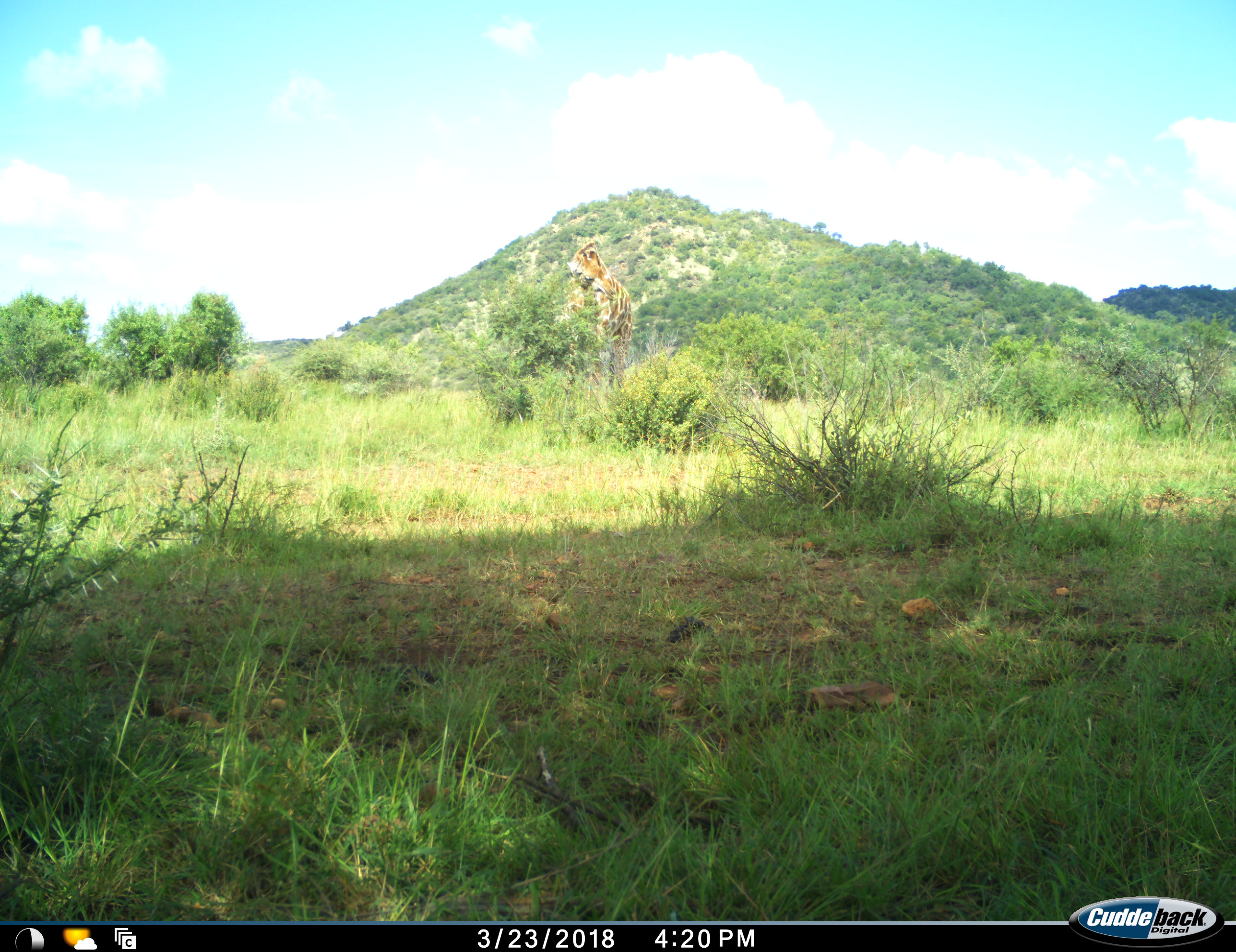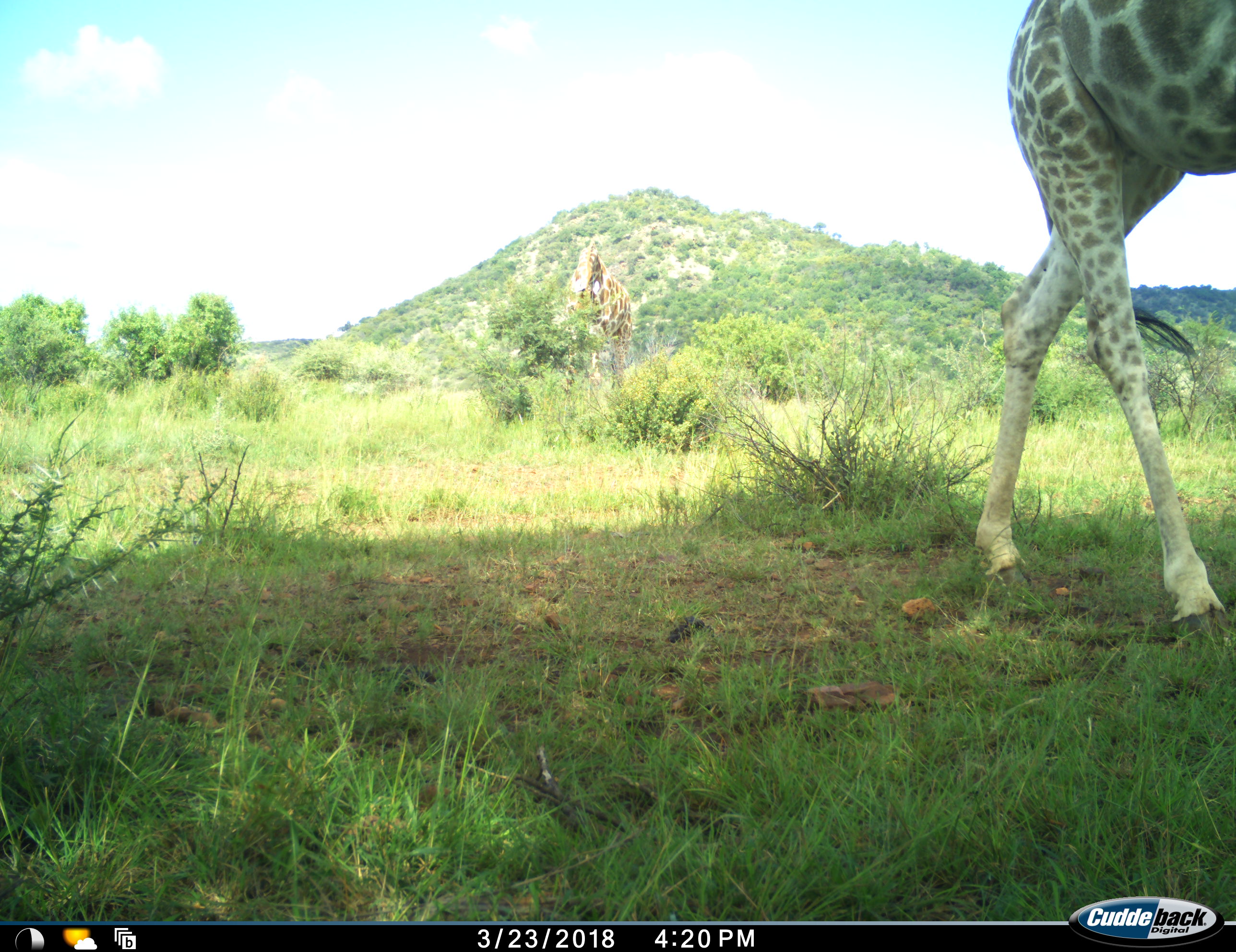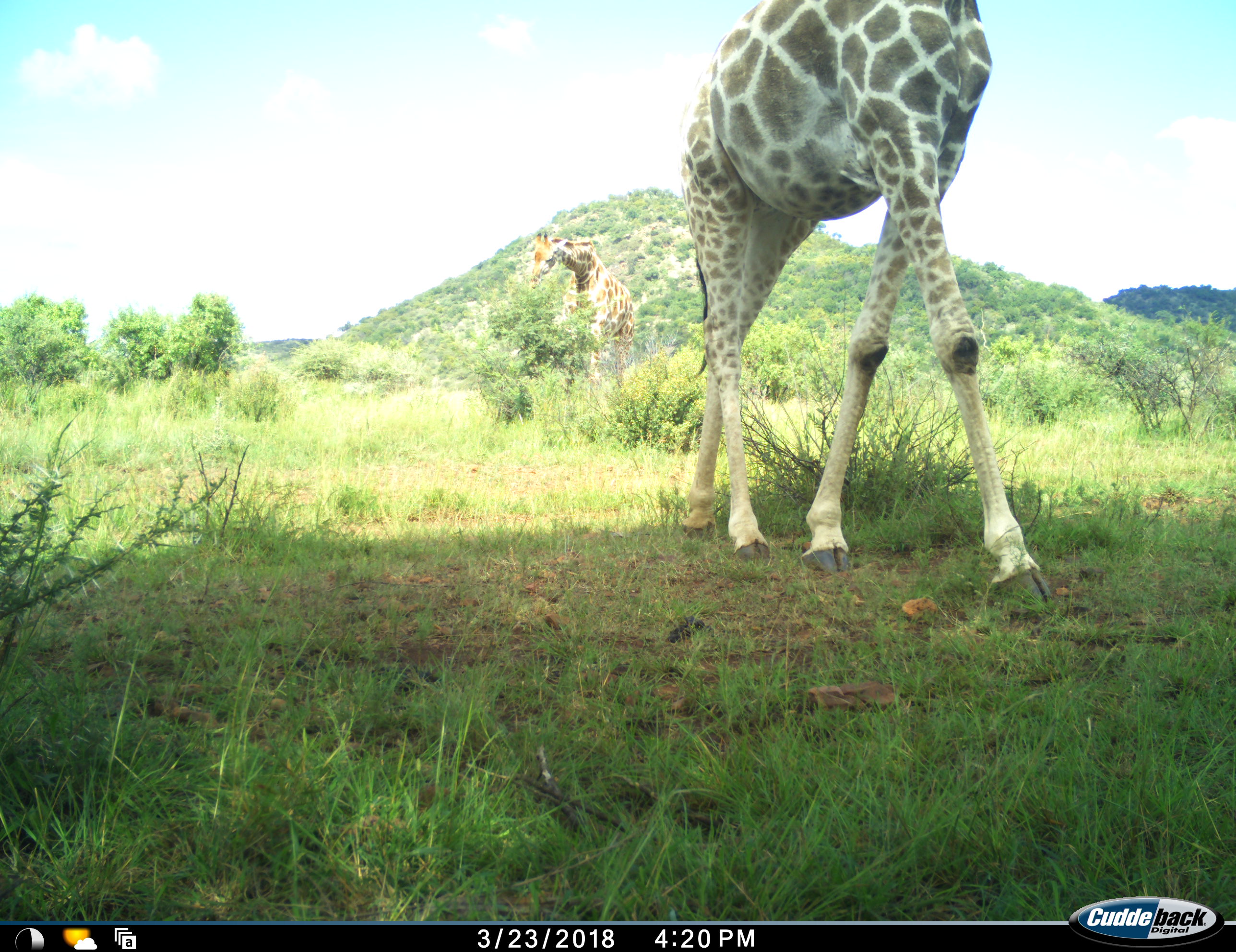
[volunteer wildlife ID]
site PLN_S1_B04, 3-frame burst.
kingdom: Animalia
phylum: Chordata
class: Mammalia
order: Artiodactyla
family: Giraffidae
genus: Giraffa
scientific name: Giraffa camelopardalis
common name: giraffe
Giraffe (Giraffa camelopardalis), count 2. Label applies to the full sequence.